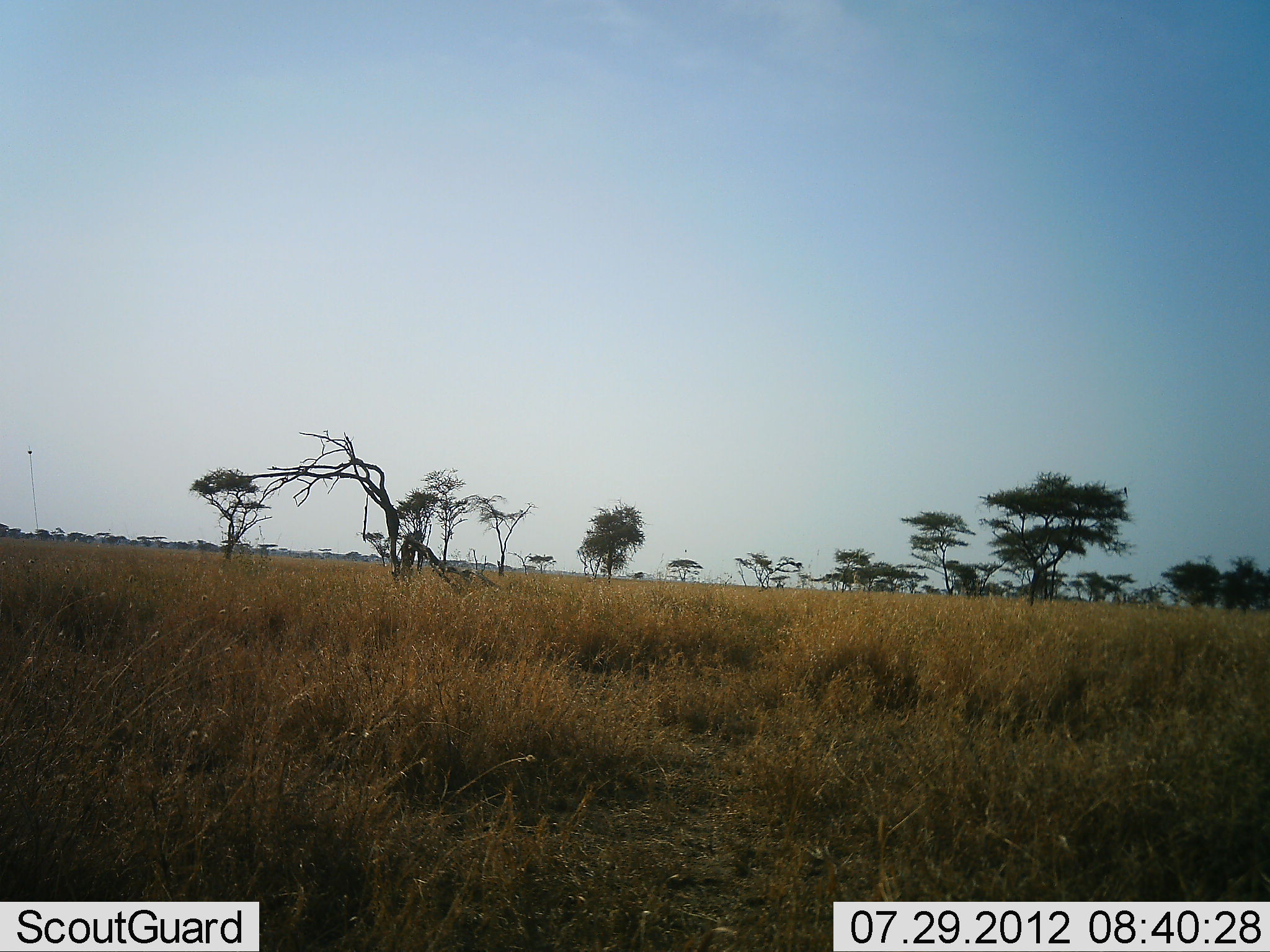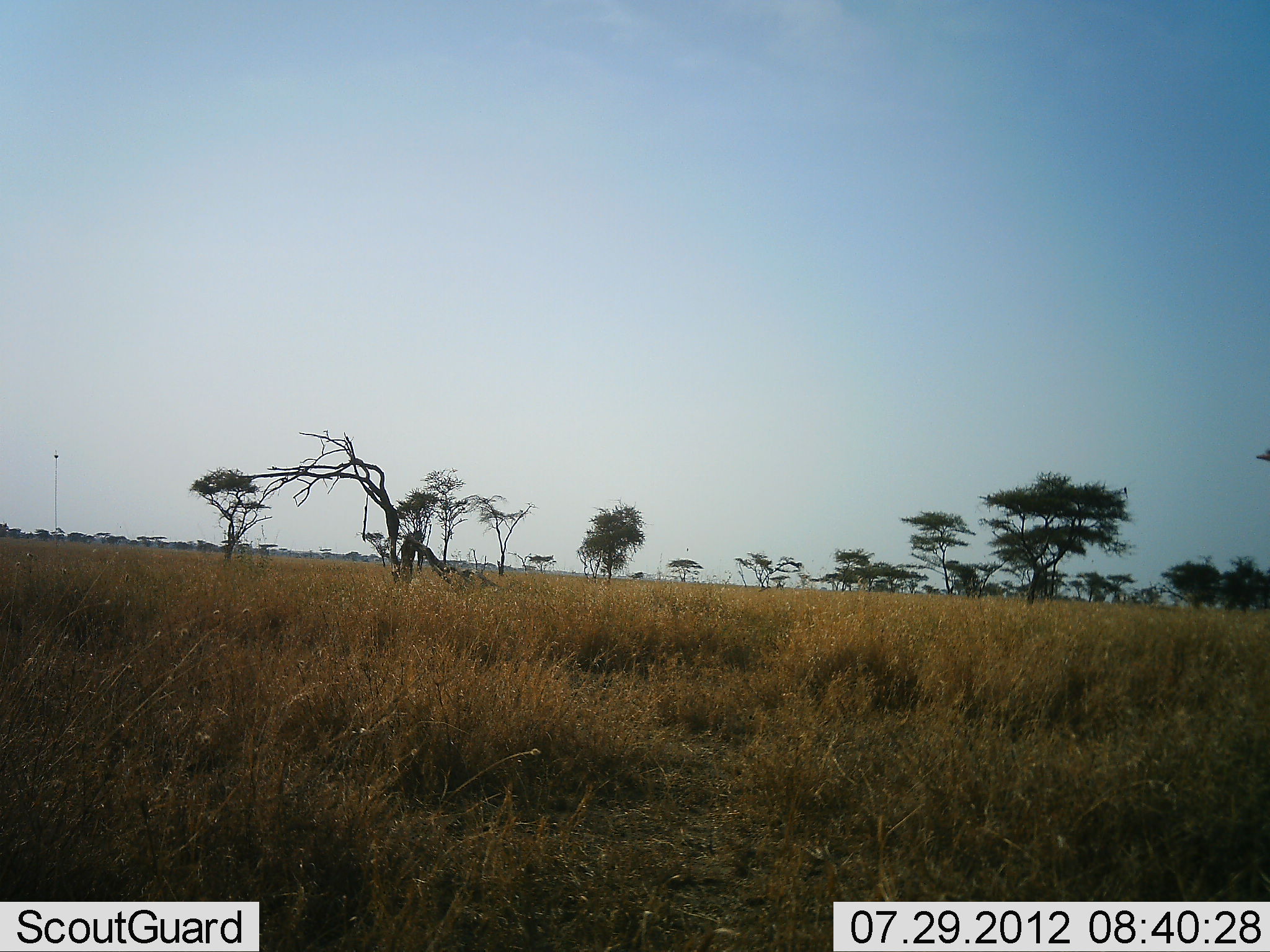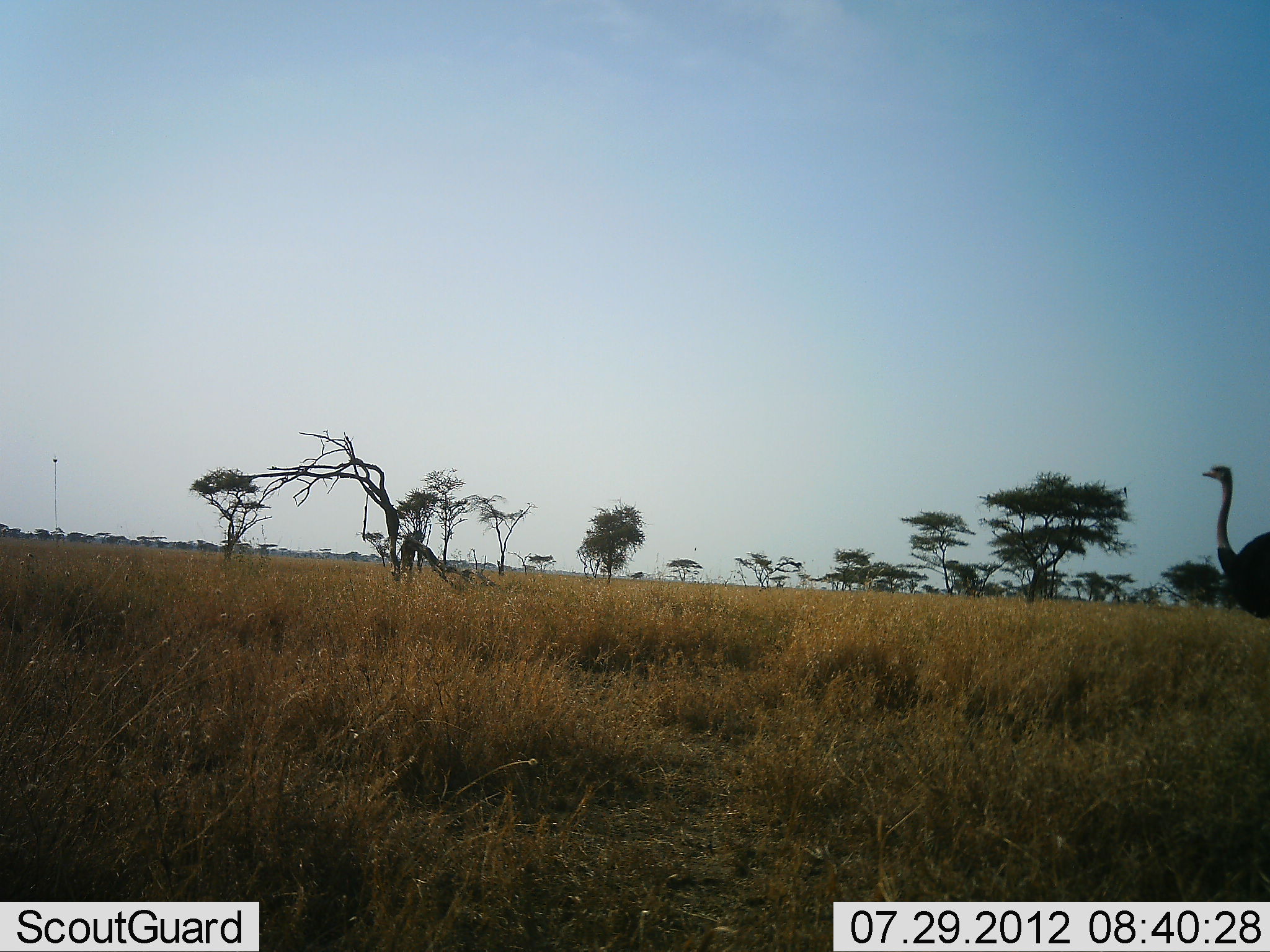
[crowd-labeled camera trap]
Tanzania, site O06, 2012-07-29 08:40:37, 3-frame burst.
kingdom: Animalia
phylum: Chordata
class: Aves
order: Struthioniformes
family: Struthionidae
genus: Struthio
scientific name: Struthio camelus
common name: ostrich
Ostrich (Struthio camelus), count 1. Behavior (volunteer vote fractions): standing 0%, resting 0%, moving 100%, interacting 0%. Young present (vote fraction): 0%. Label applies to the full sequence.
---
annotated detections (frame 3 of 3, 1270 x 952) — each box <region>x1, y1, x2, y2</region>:
animal: <region>1201, 465, 1270, 621</region>